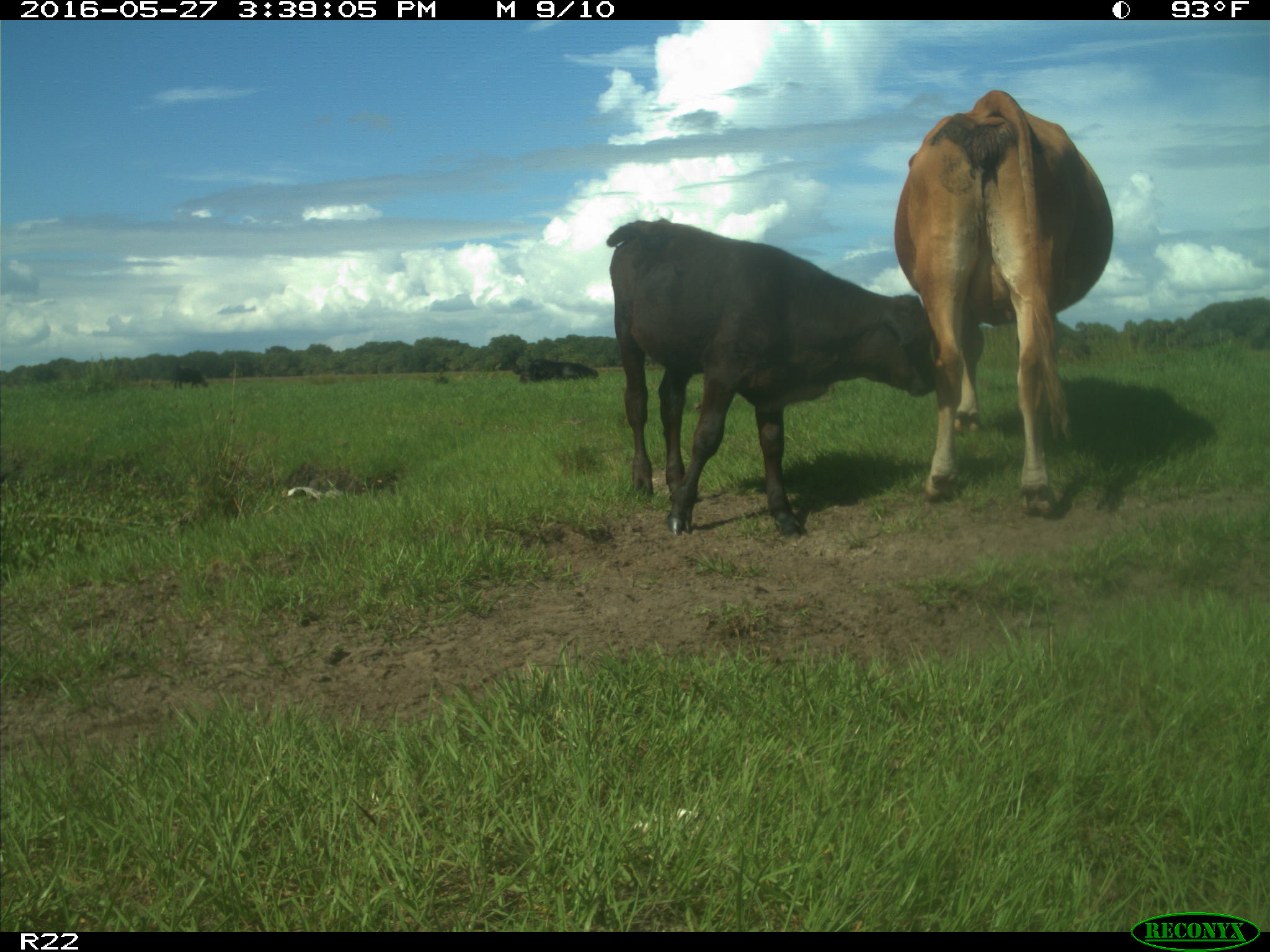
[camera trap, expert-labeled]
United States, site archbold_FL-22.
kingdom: Animalia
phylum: Chordata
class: Mammalia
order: Artiodactyla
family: Bovidae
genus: Bos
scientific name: Bos taurus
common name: domestic cow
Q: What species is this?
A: Bos taurus (domestic cow).